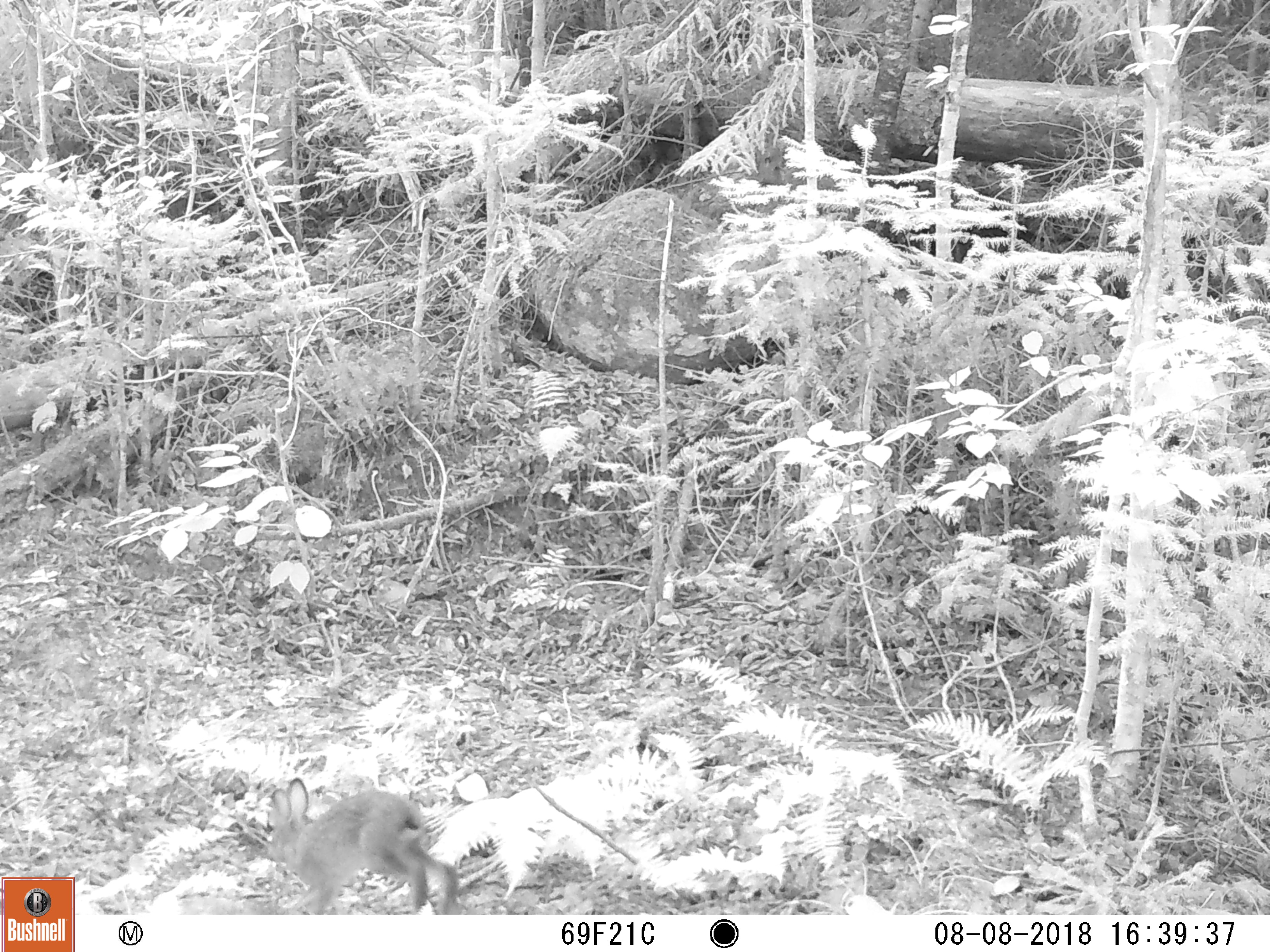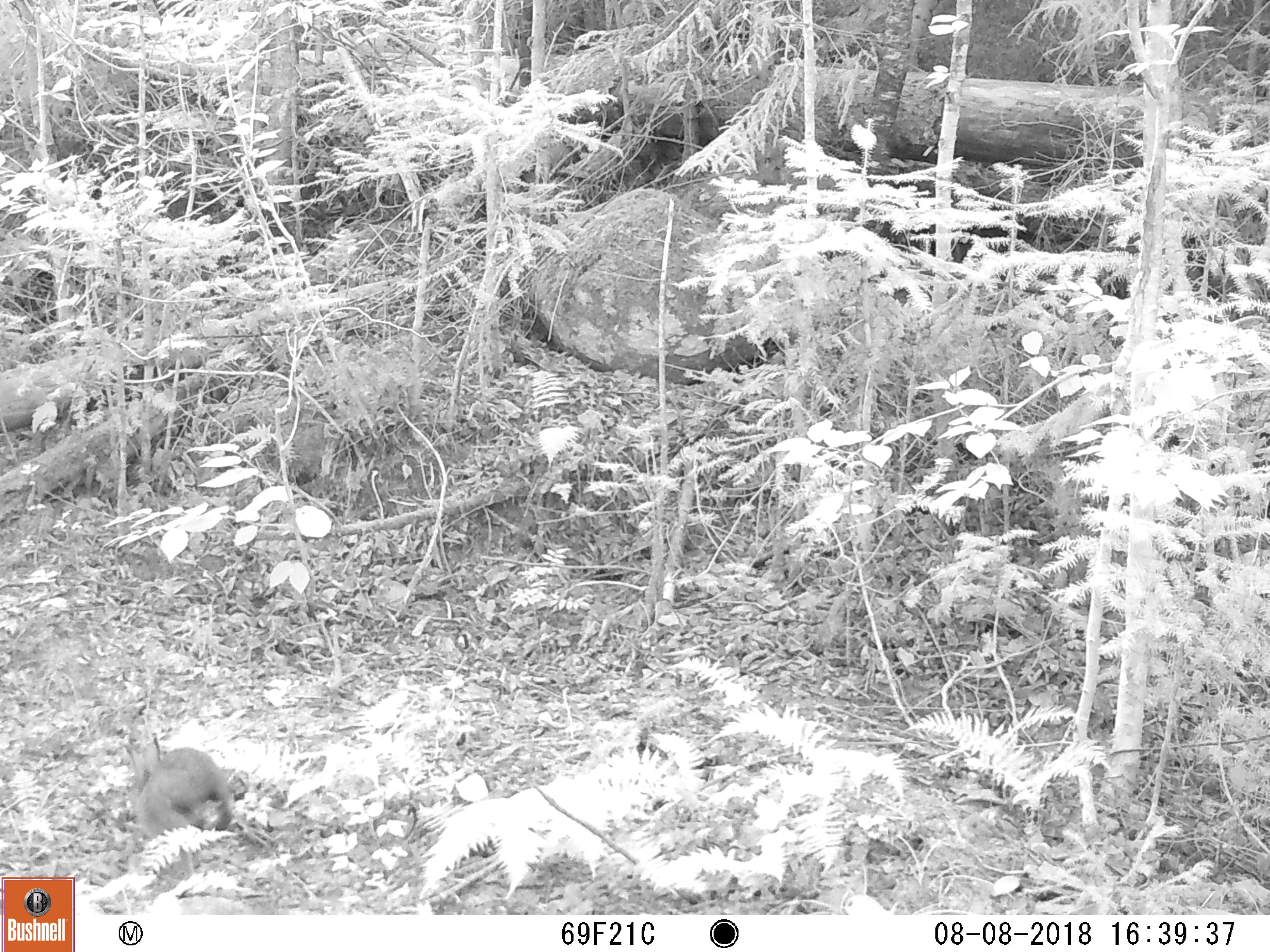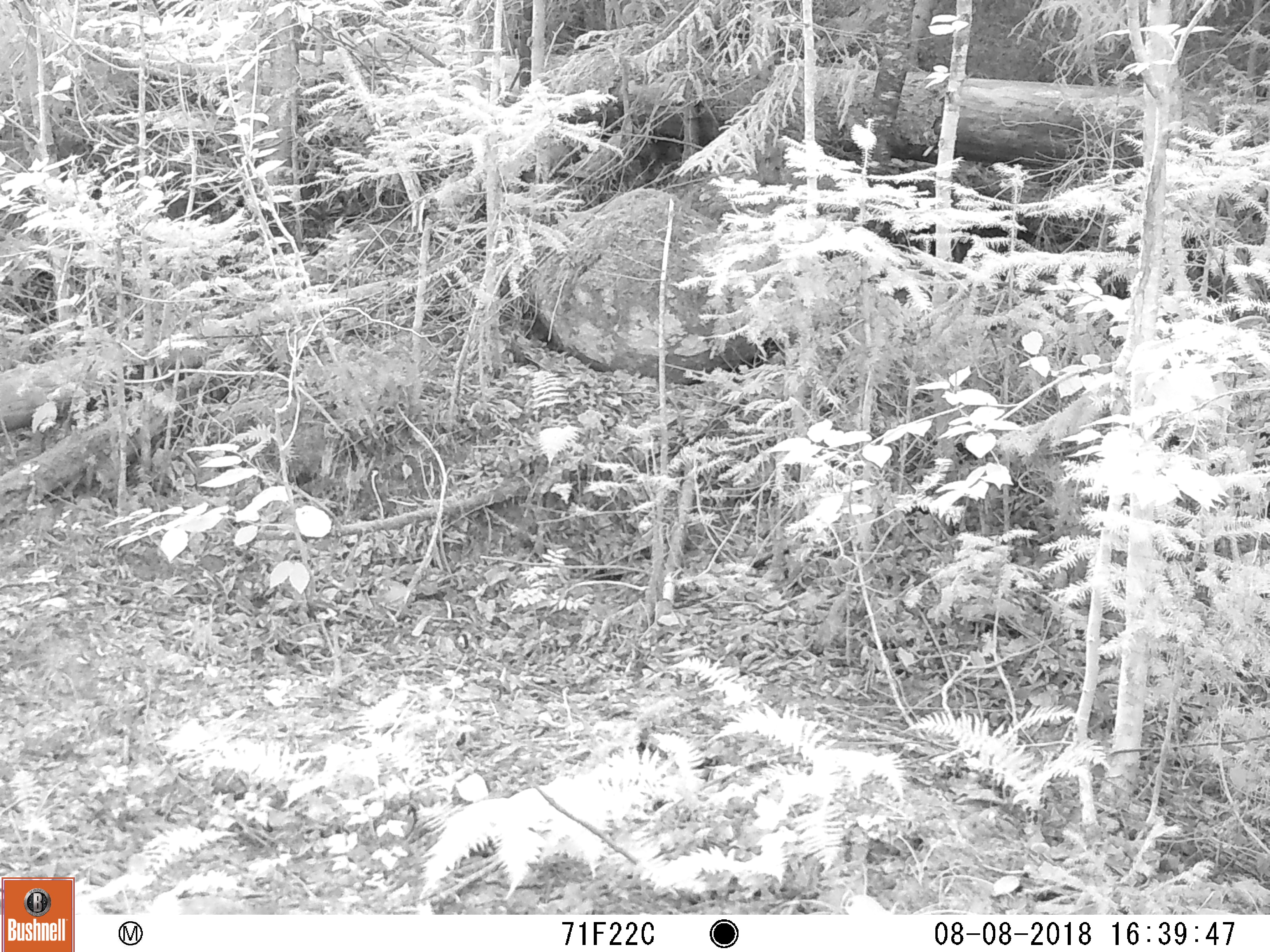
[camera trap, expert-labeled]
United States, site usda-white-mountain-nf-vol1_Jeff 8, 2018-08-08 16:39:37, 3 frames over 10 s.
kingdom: Animalia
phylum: Chordata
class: Mammalia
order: Lagomorpha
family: Leporidae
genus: Lepus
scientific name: Lepus americanus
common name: snowshoe hare